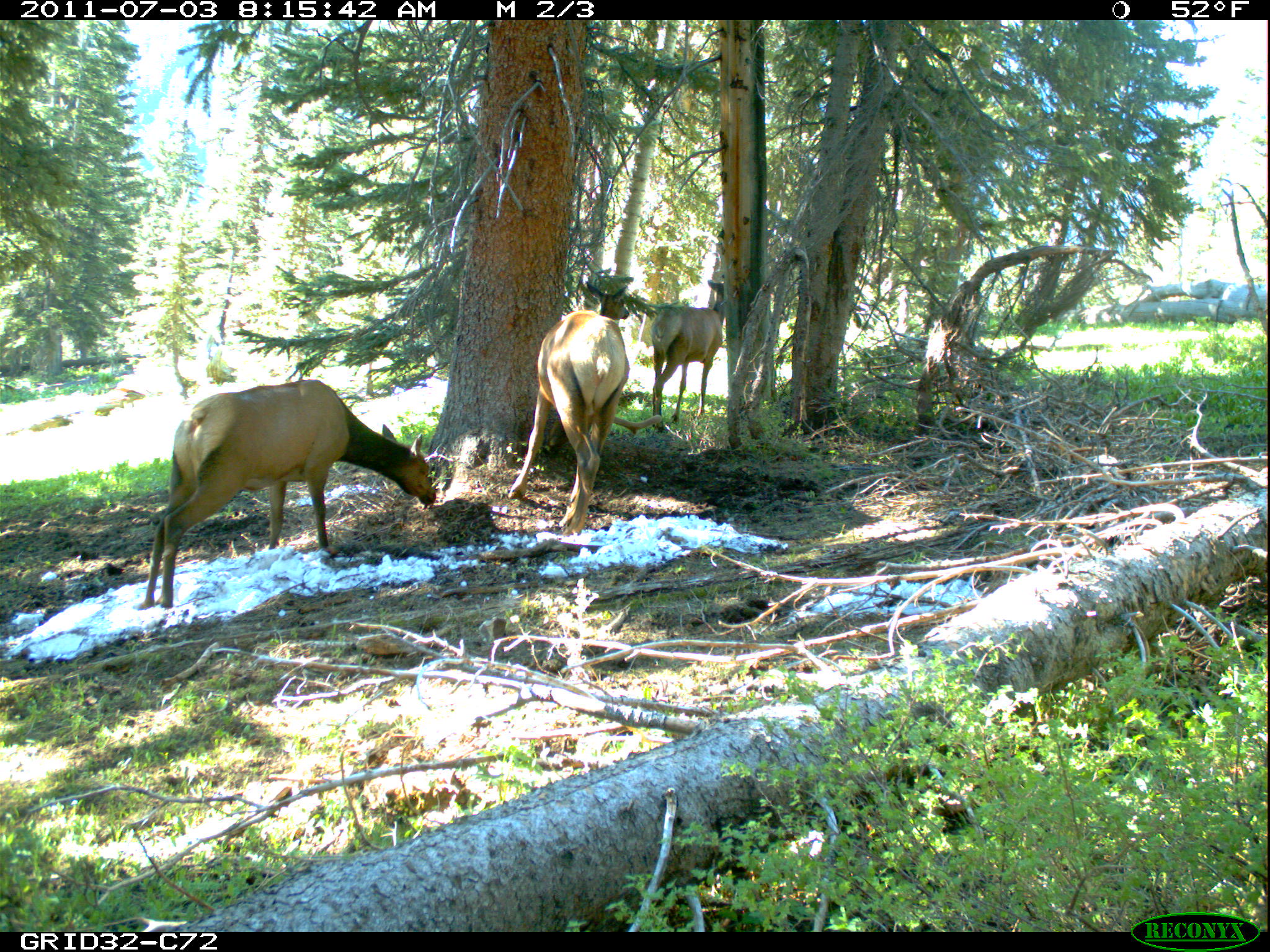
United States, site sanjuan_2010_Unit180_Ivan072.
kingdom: Animalia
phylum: Chordata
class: Mammalia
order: Artiodactyla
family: Cervidae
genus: Cervus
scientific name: Cervus elaphus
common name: red deer